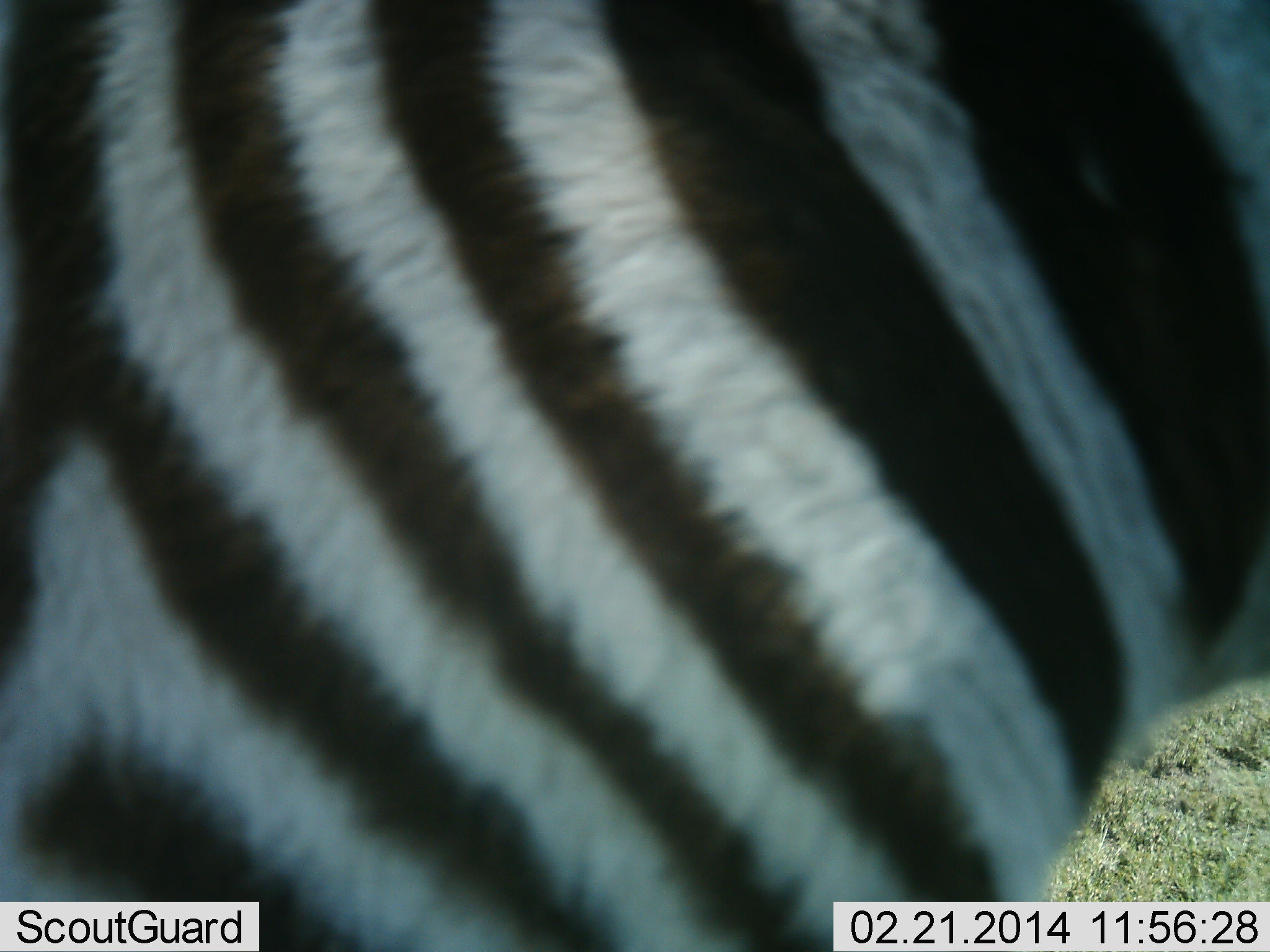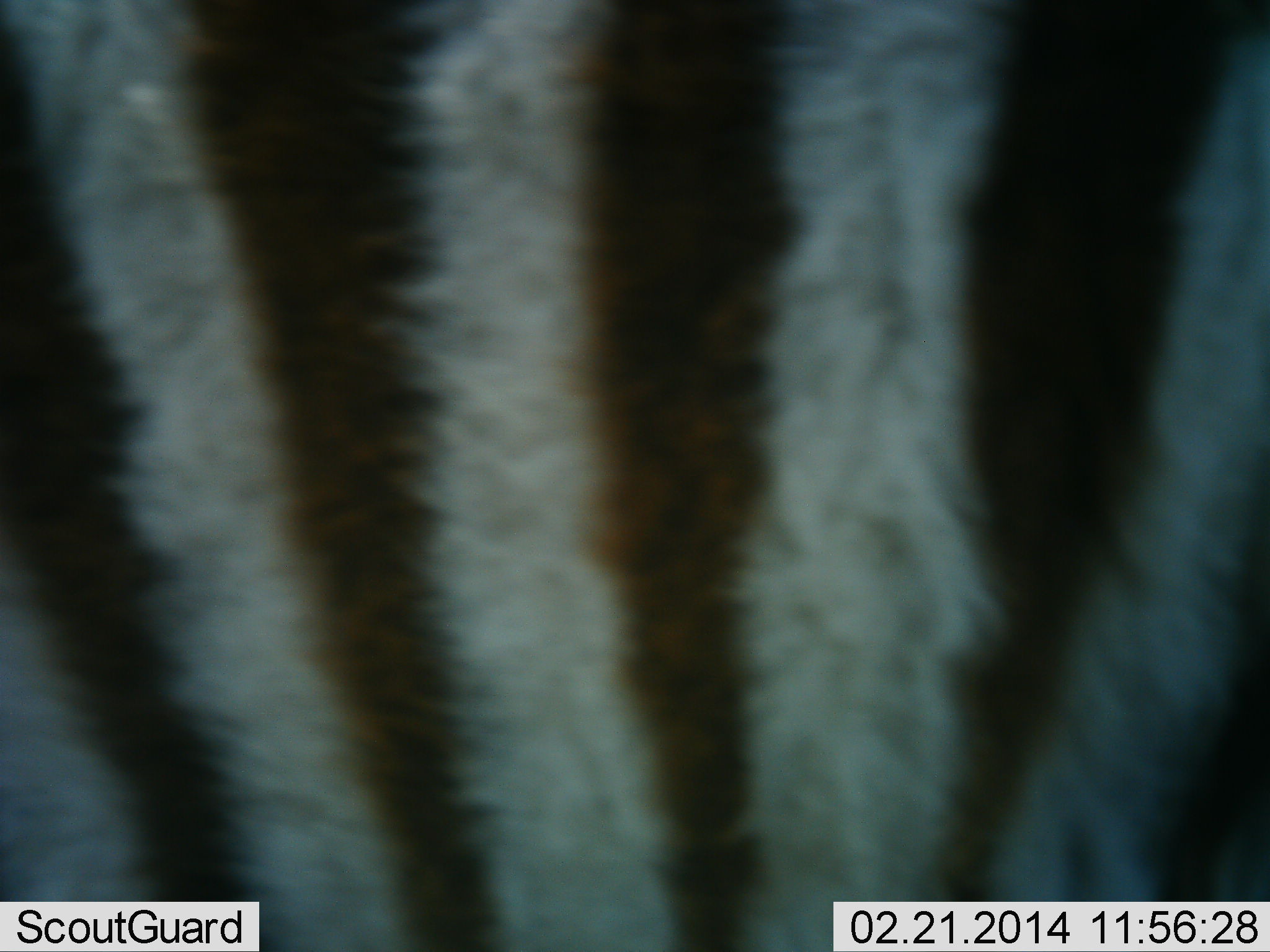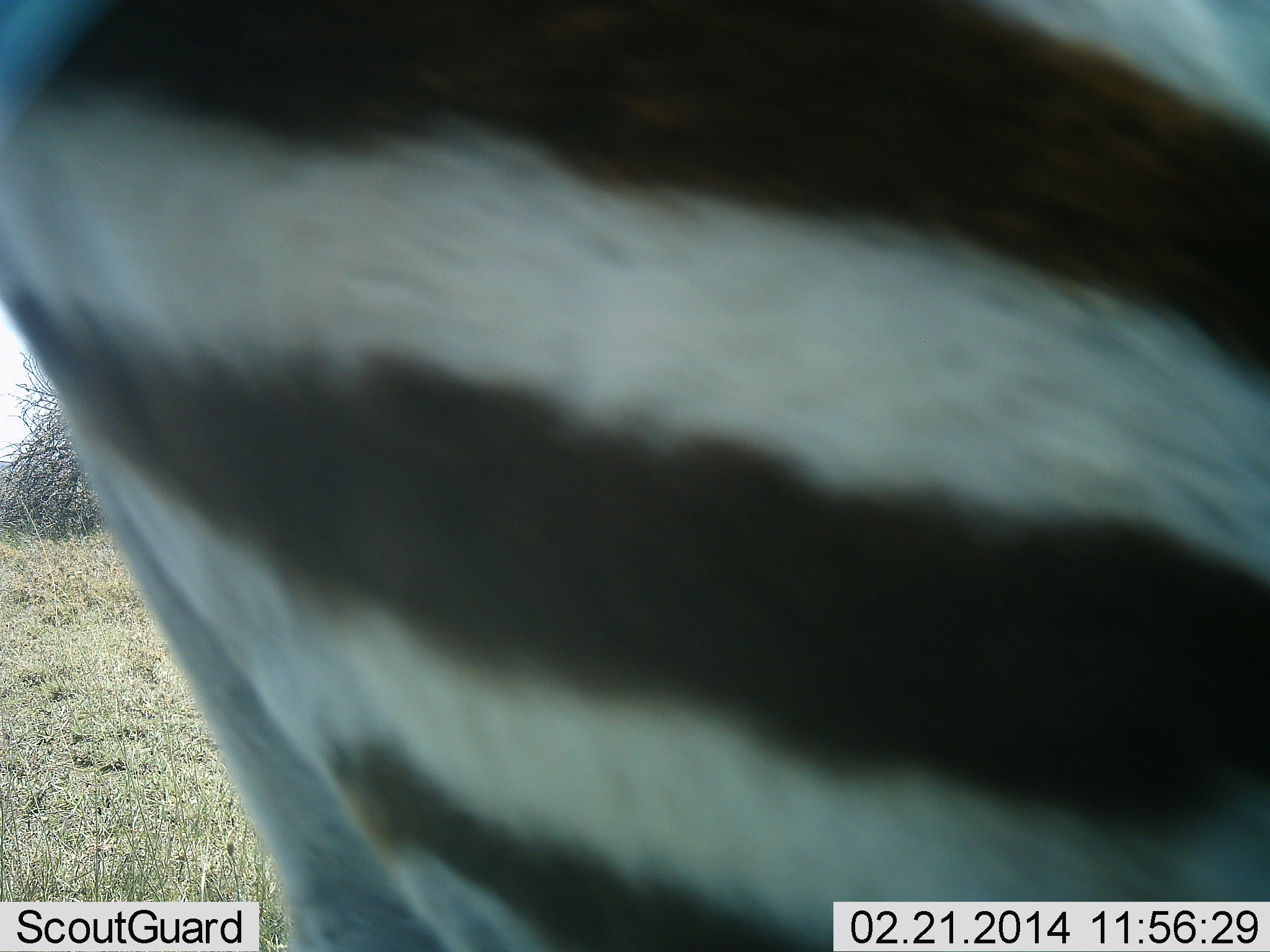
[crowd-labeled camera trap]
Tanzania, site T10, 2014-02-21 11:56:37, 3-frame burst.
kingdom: Animalia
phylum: Chordata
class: Mammalia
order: Perissodactyla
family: Equidae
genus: Equus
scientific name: Equus quagga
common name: plains zebra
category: zebra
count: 1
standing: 30%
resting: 0%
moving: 60%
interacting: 10%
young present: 0%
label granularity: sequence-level